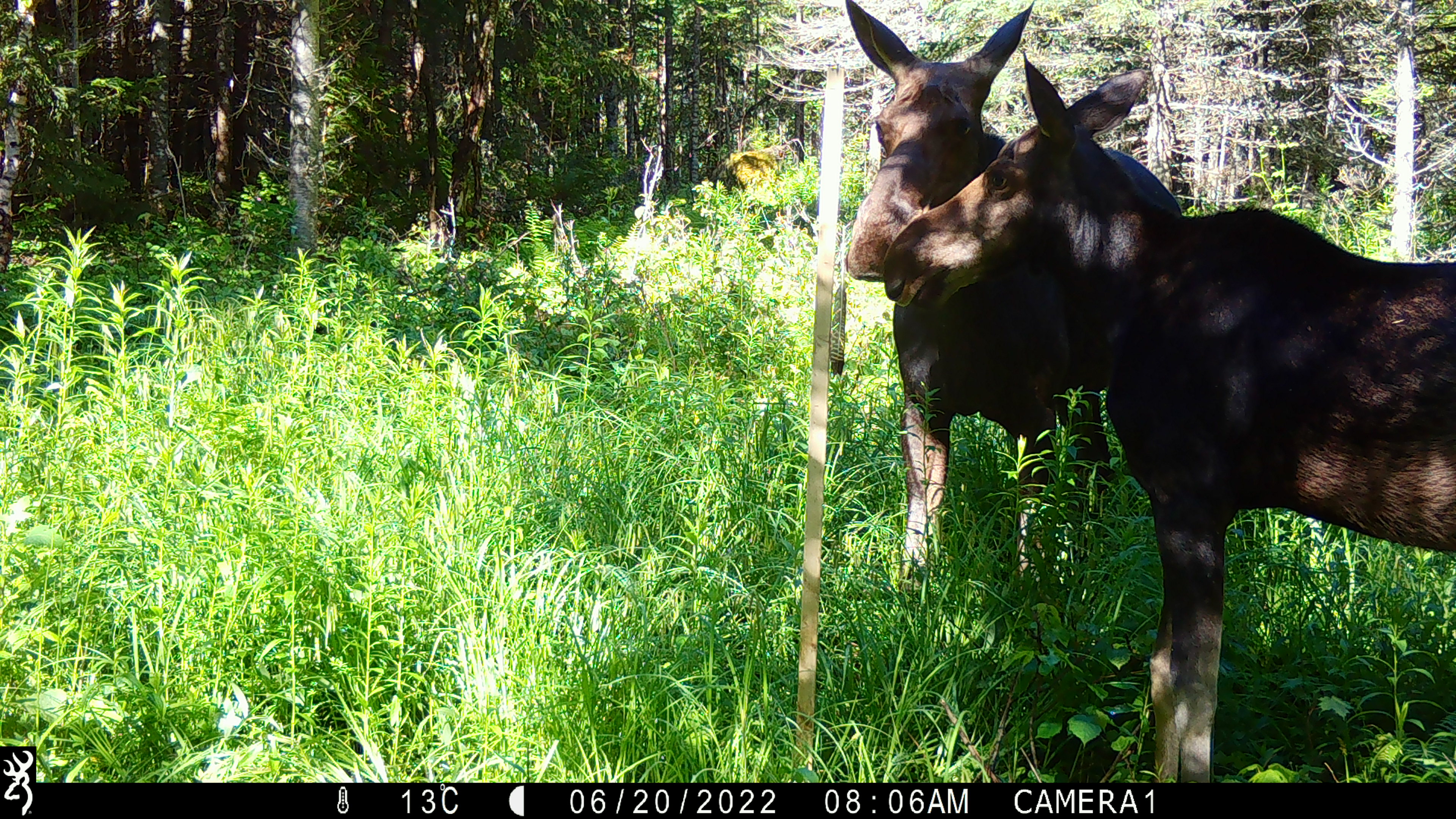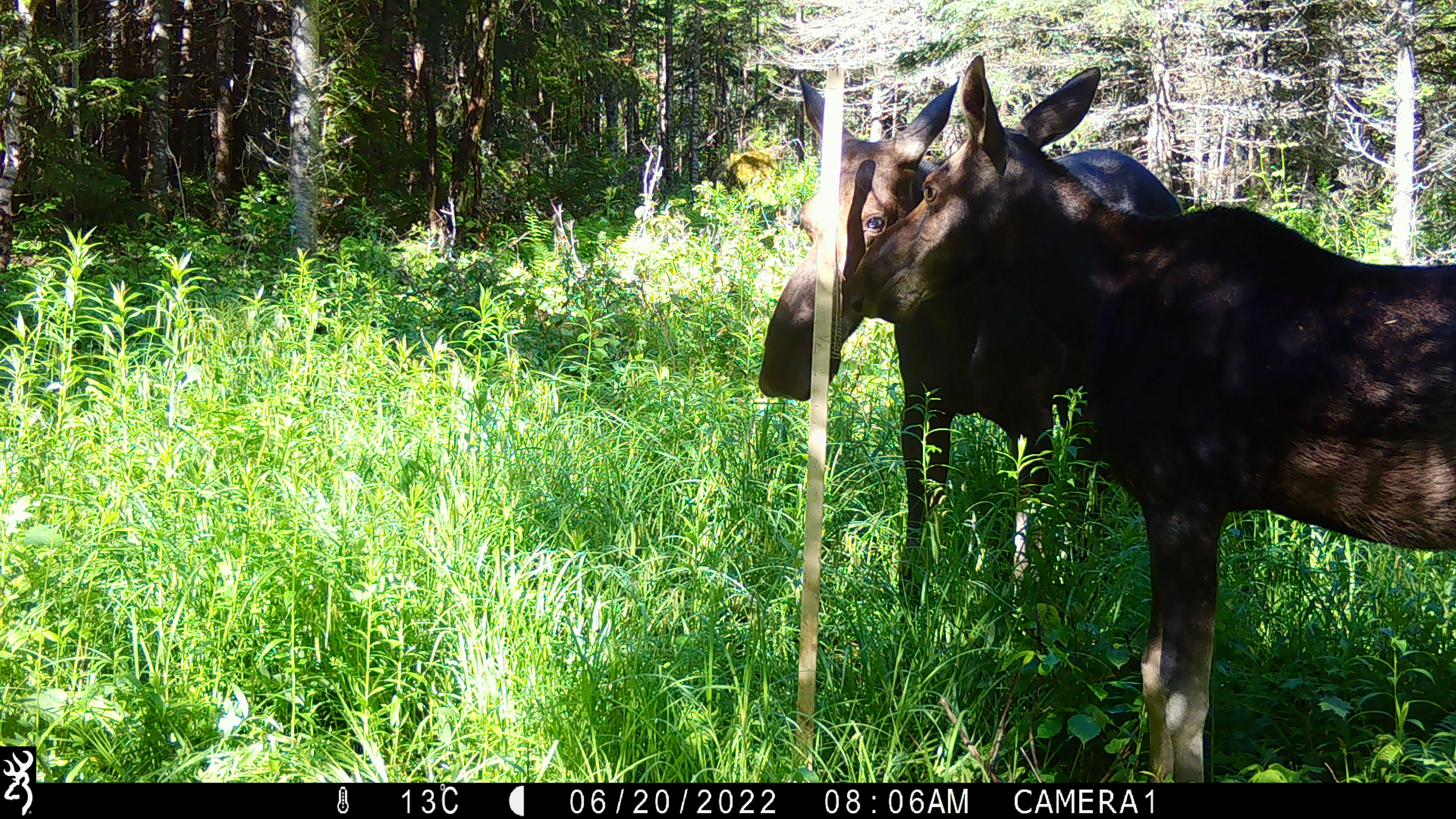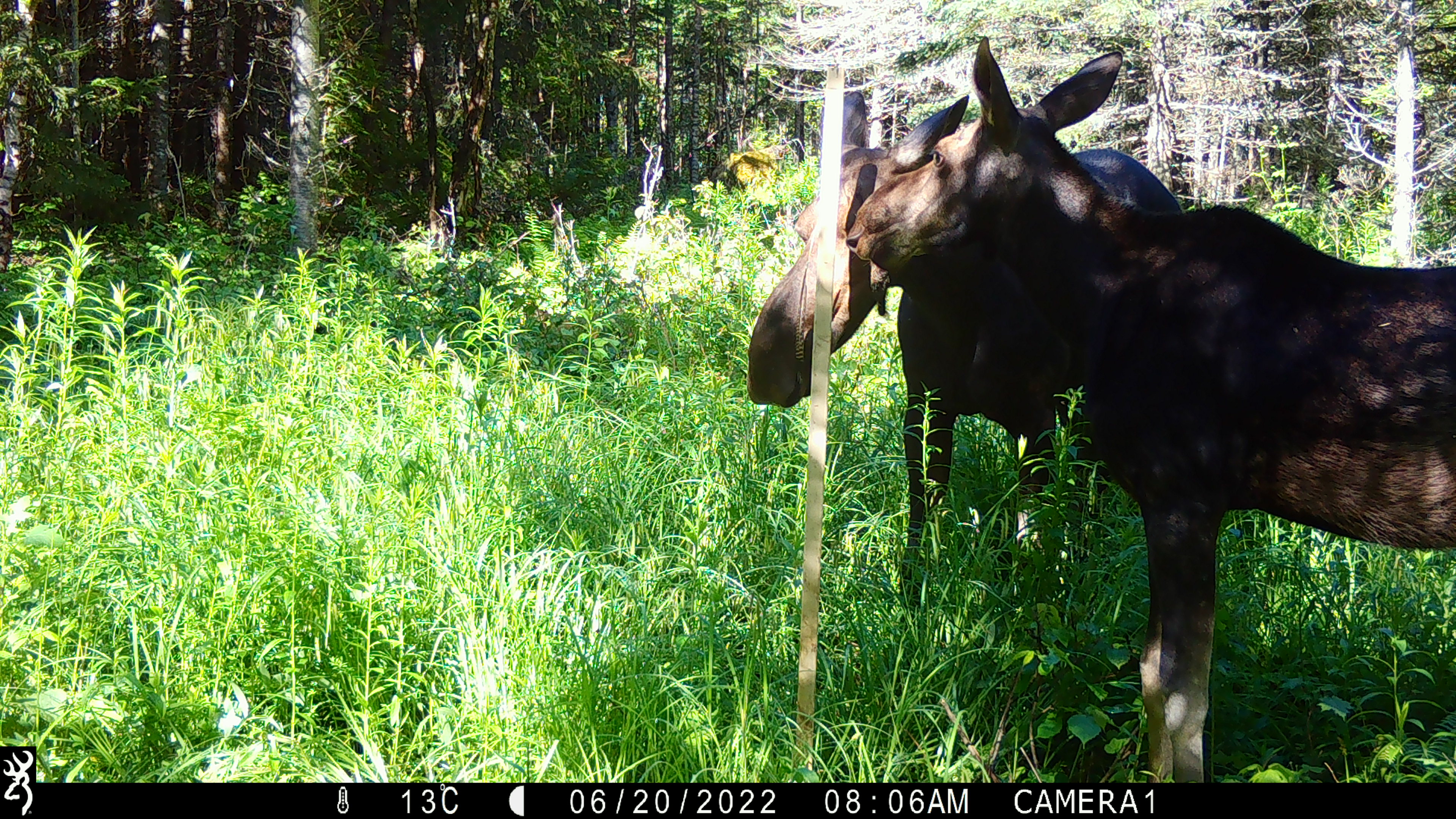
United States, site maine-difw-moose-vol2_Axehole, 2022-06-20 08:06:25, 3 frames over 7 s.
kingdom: Animalia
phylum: Chordata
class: Mammalia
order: Artiodactyla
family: Cervidae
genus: Alces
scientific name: Alces alces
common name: moose